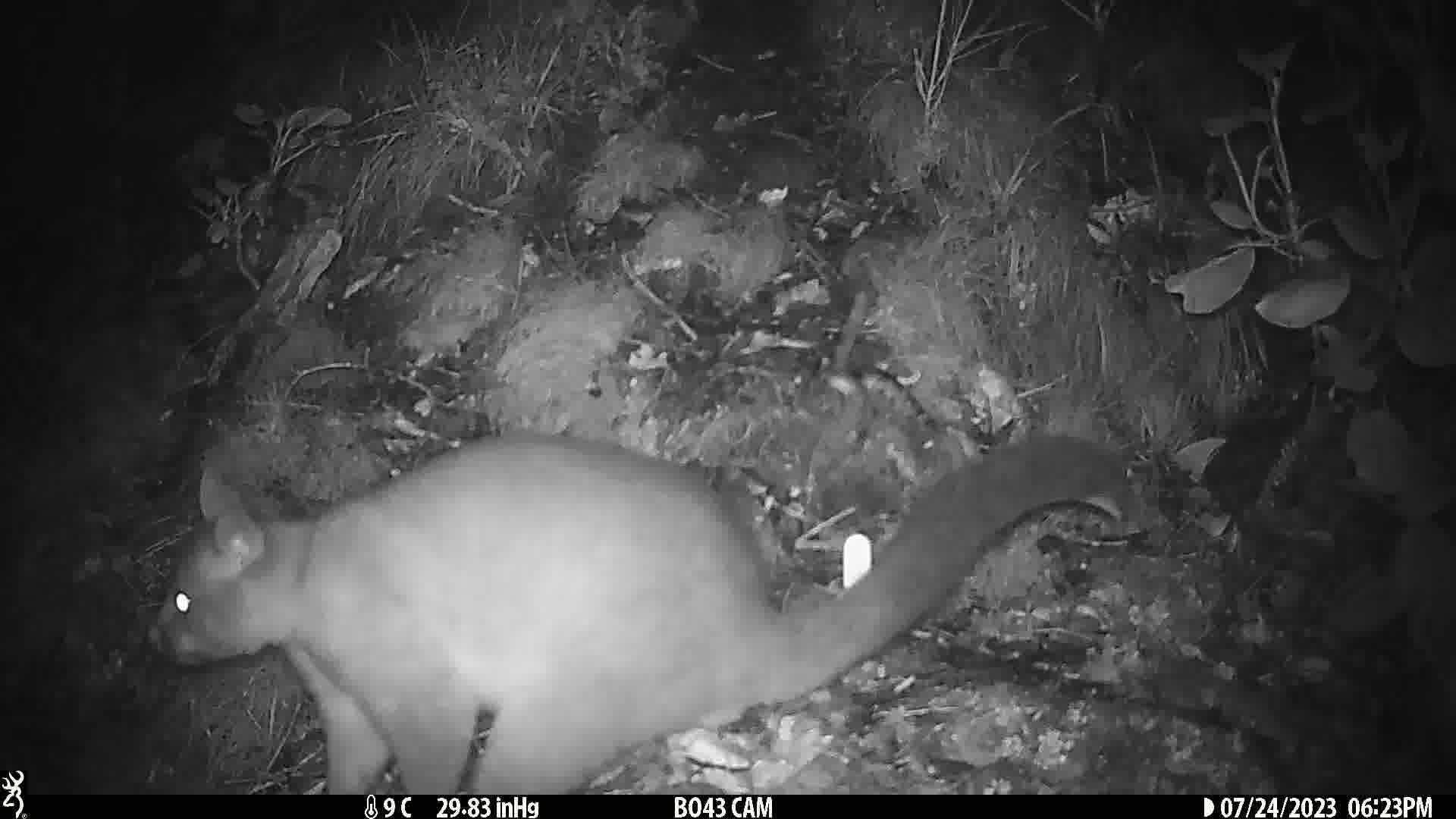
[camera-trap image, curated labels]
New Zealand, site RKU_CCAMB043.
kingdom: Animalia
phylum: Chordata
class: Mammalia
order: Diprotodontia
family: Phalangeridae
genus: Trichosurus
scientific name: Trichosurus vulpecula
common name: common brushtail possum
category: possum